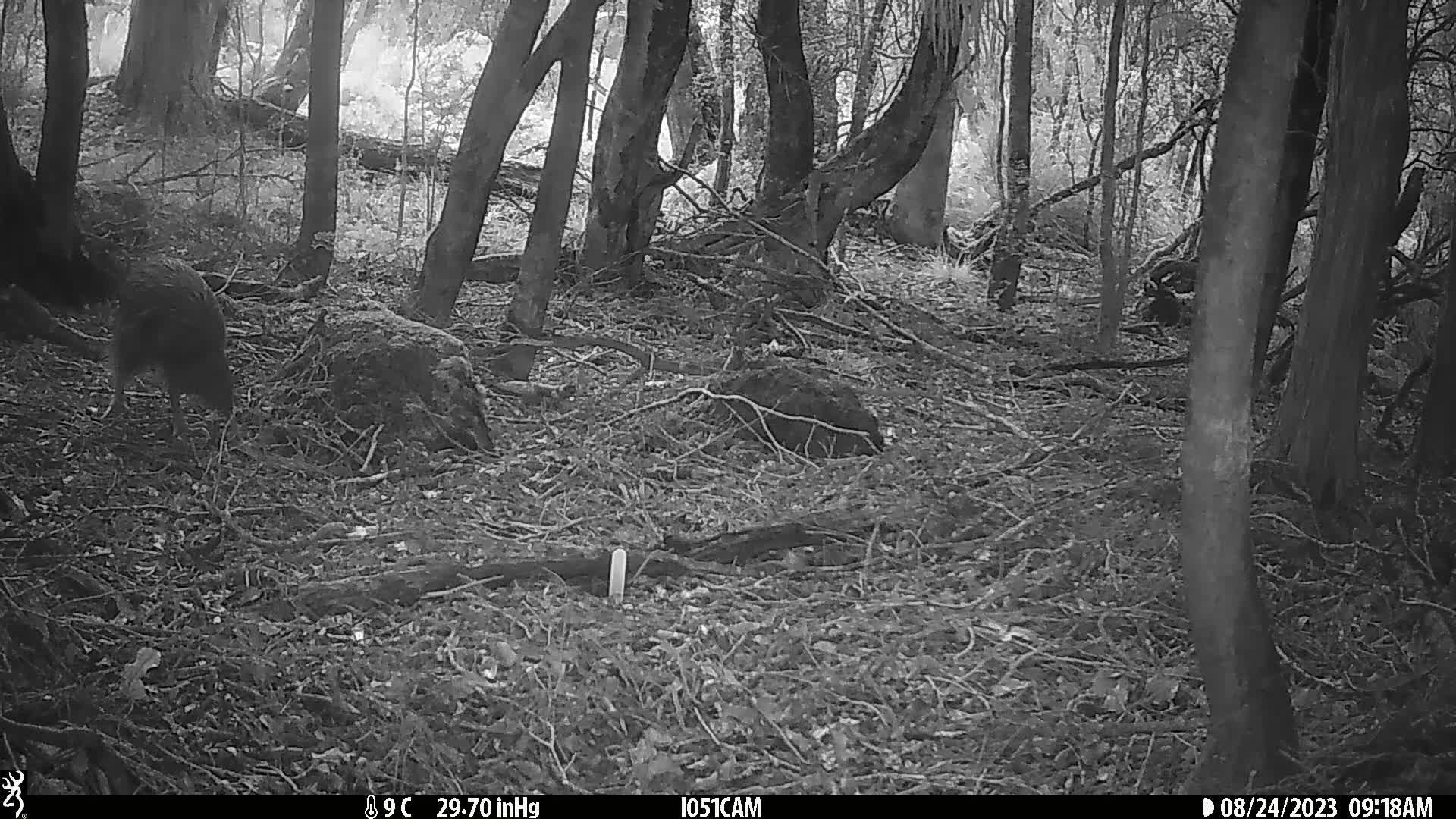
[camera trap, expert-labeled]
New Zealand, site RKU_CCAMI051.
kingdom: Animalia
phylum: Chordata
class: Aves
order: Apterygiformes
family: Apterygidae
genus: Apteryx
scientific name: Apteryx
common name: kiwi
Kiwi (Apteryx).